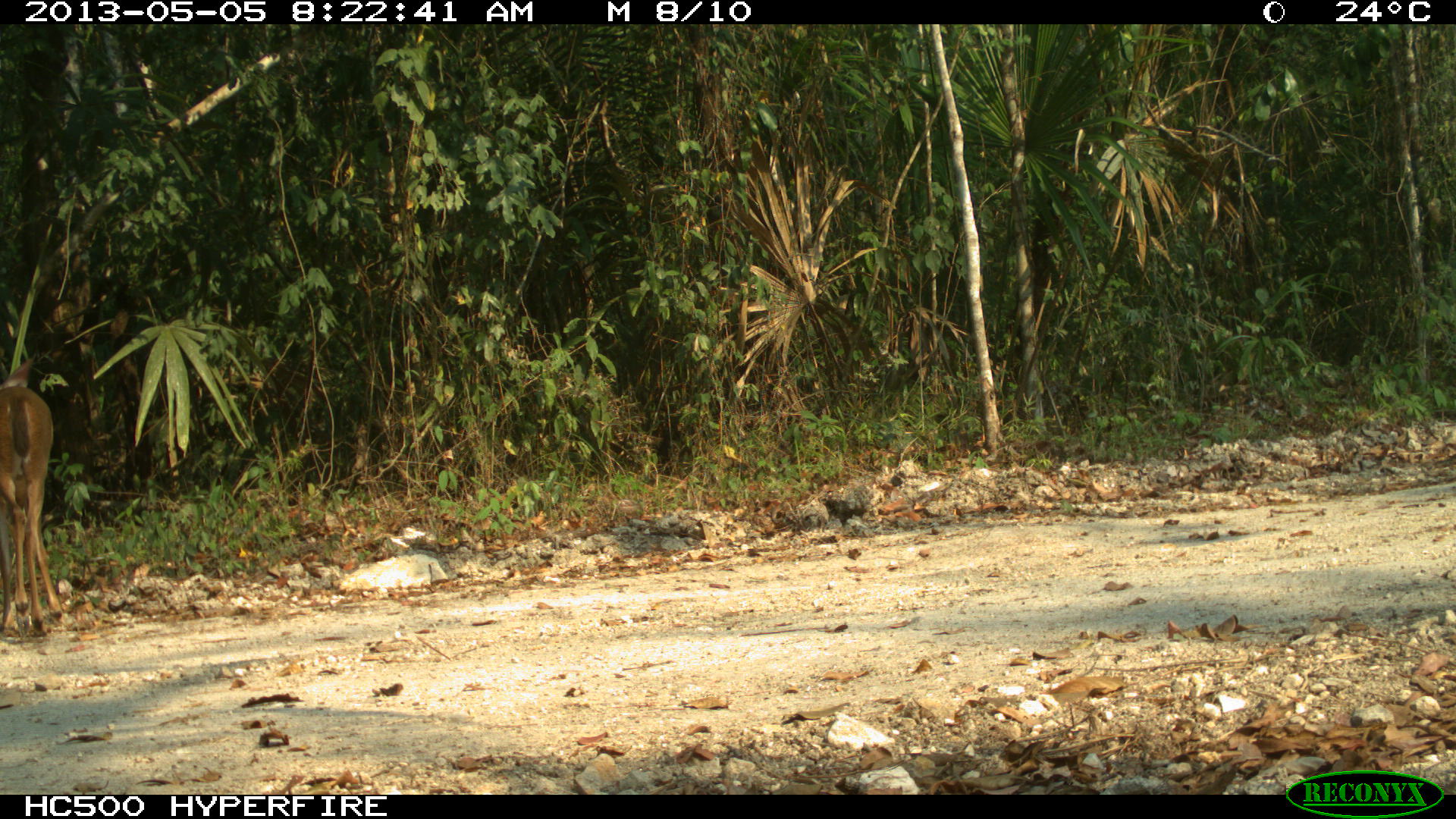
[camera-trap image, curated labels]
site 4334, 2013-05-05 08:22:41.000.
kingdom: Animalia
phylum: Chordata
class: Mammalia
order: Artiodactyla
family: Cervidae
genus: Odocoileus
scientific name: Odocoileus virginianus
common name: white-tailed deer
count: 1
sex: female